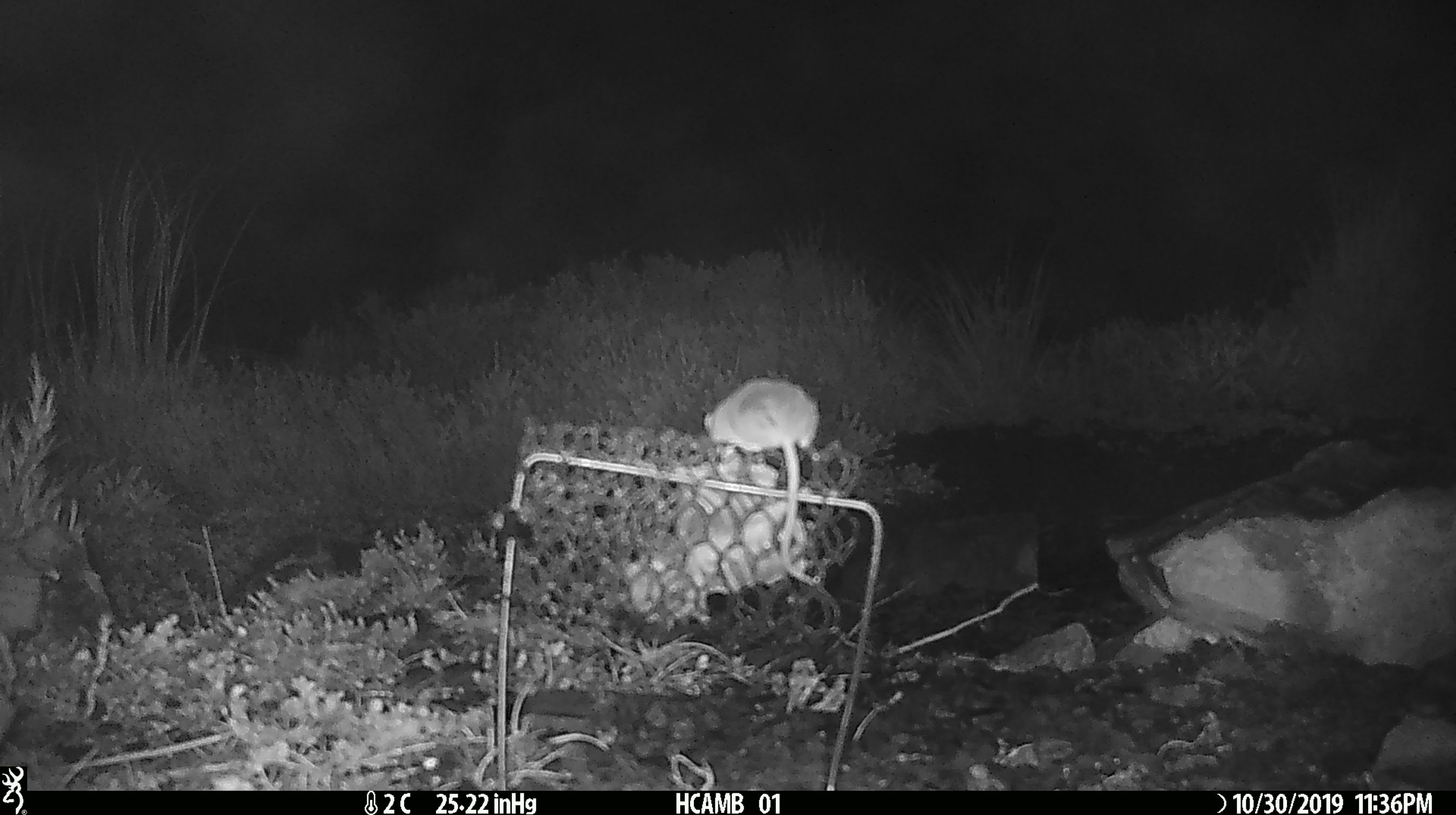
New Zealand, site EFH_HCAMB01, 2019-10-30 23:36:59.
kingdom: Animalia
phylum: Chordata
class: Mammalia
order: Rodentia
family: Muridae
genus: Mus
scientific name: Mus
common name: mouse